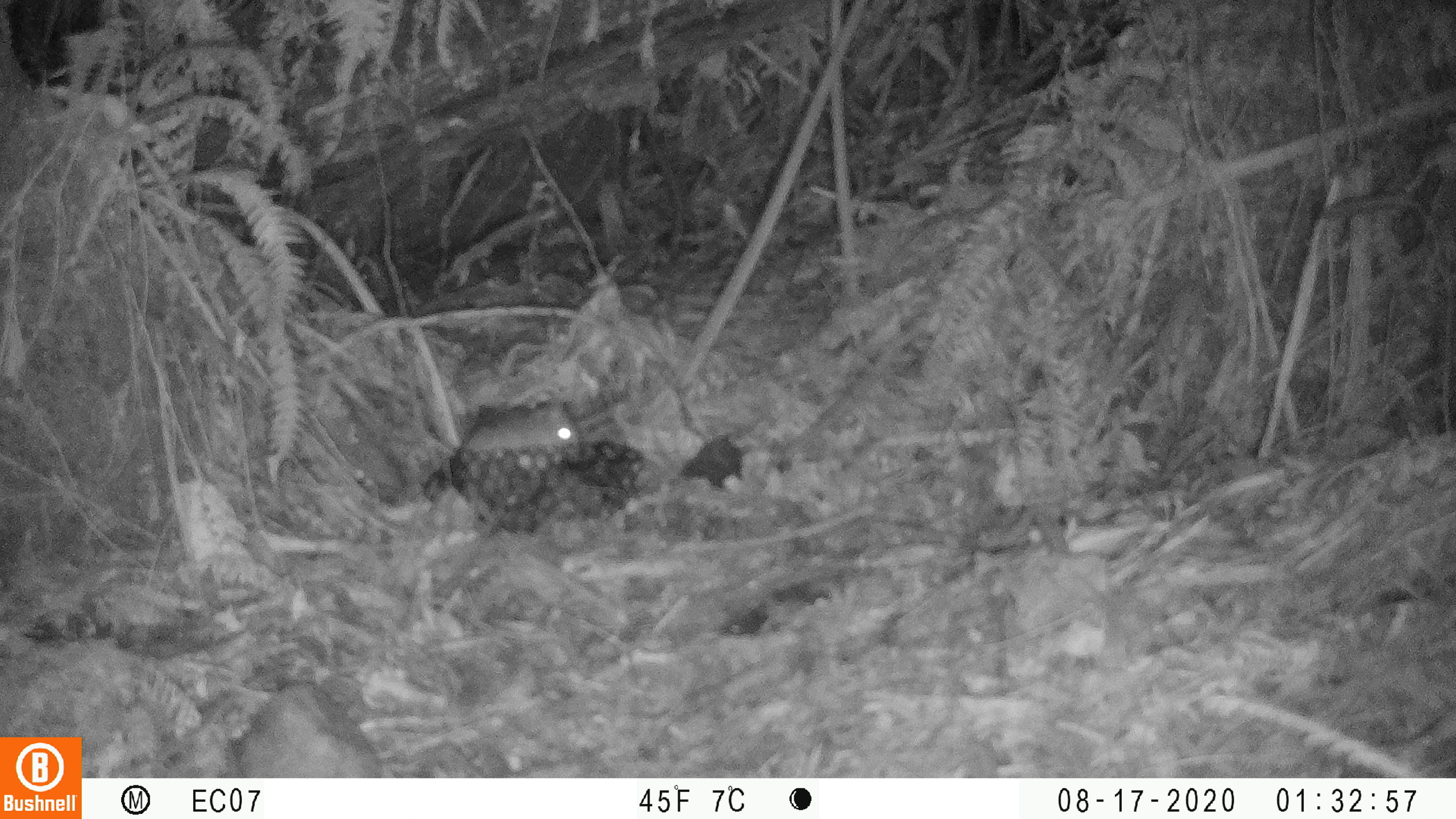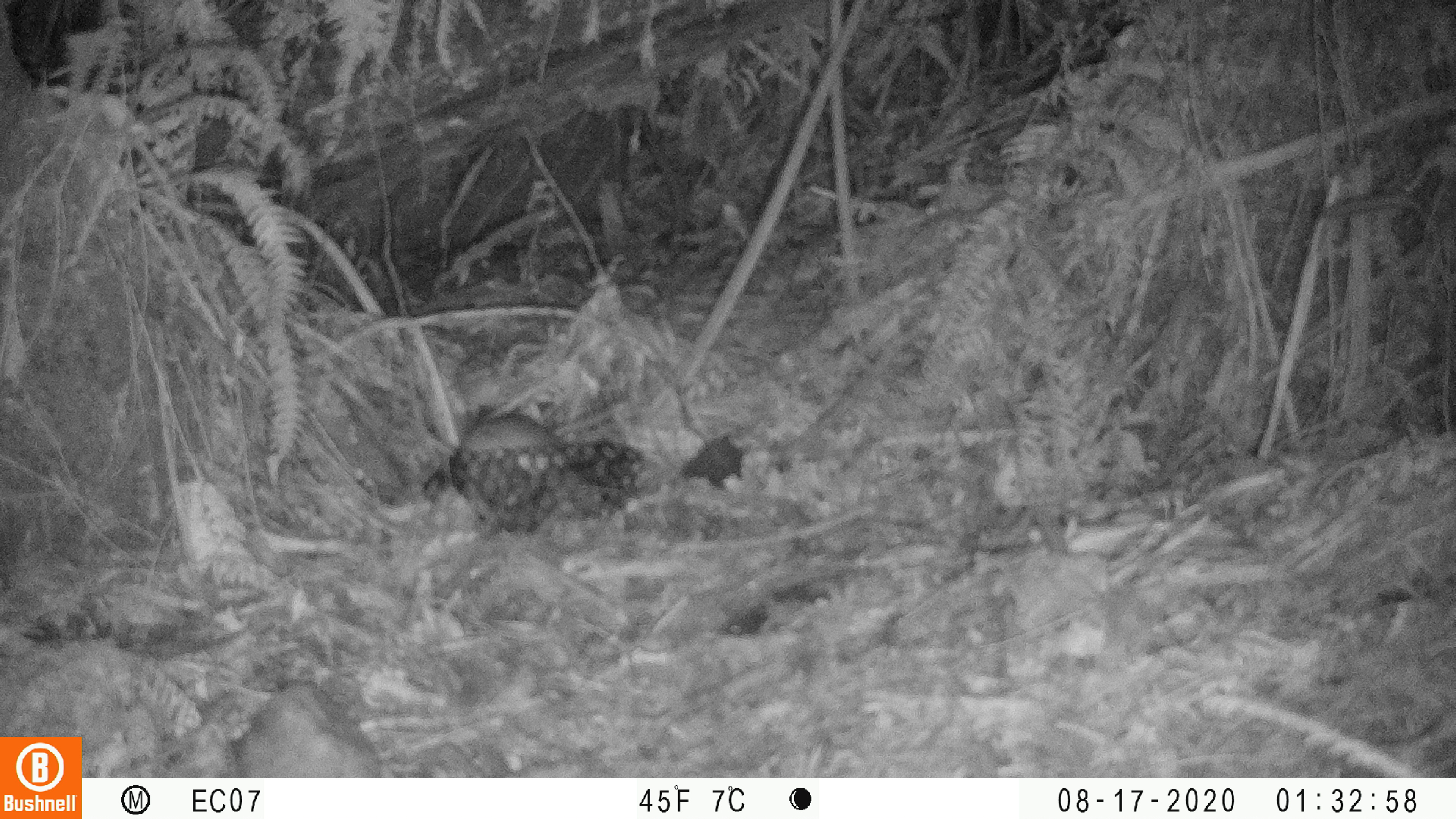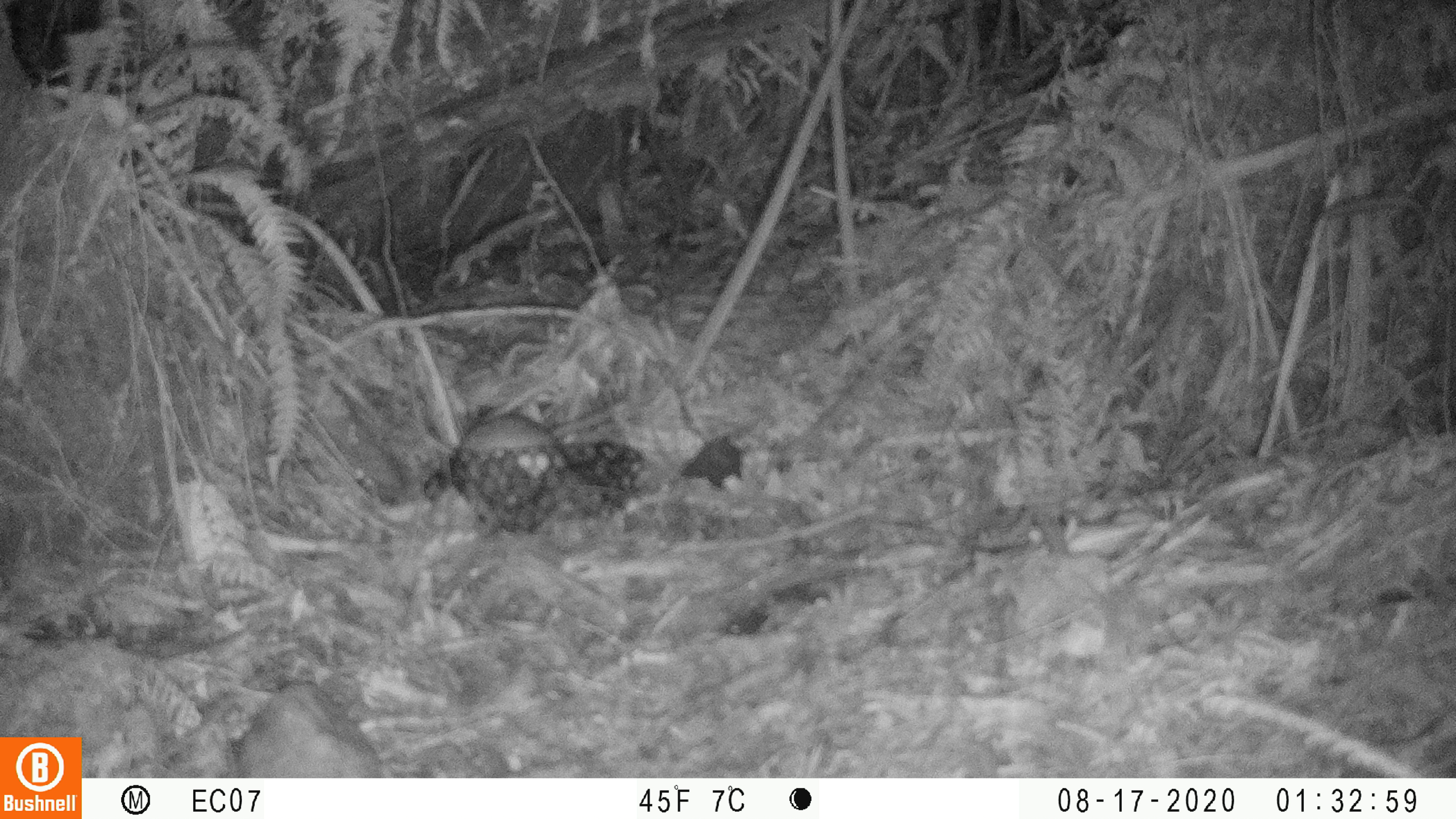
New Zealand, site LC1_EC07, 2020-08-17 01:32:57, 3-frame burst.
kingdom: Animalia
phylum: Chordata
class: Mammalia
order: Rodentia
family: Muridae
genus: Rattus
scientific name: Rattus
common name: rat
Rat (Rattus).